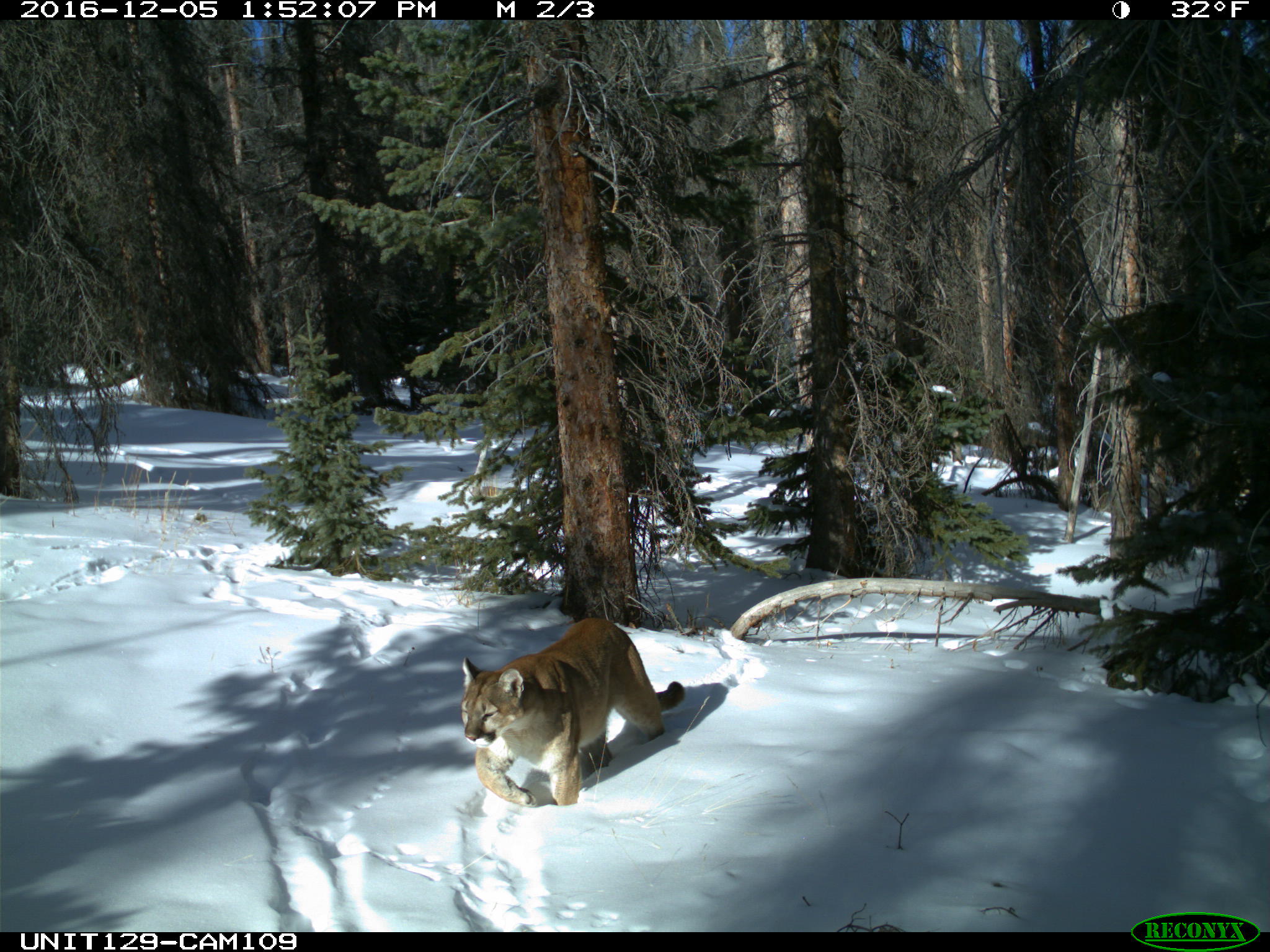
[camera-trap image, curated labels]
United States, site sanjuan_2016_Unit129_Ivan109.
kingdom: Animalia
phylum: Chordata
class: Mammalia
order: Carnivora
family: Felidae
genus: Puma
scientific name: Puma concolor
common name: mountain lion